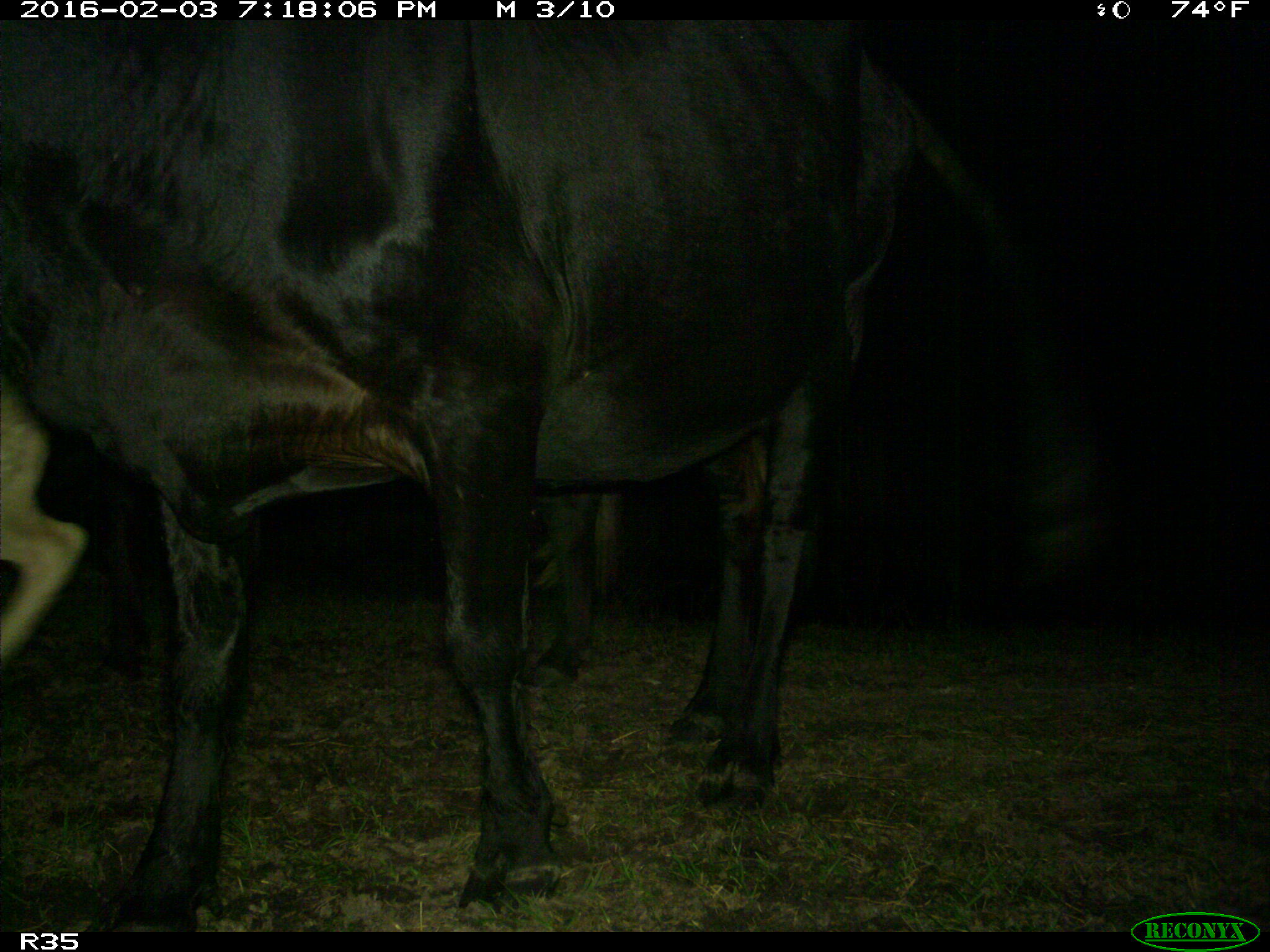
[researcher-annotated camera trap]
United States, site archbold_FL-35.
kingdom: Animalia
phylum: Chordata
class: Mammalia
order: Artiodactyla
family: Bovidae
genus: Bos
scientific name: Bos taurus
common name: domestic cow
Bos taurus (domestic cow).